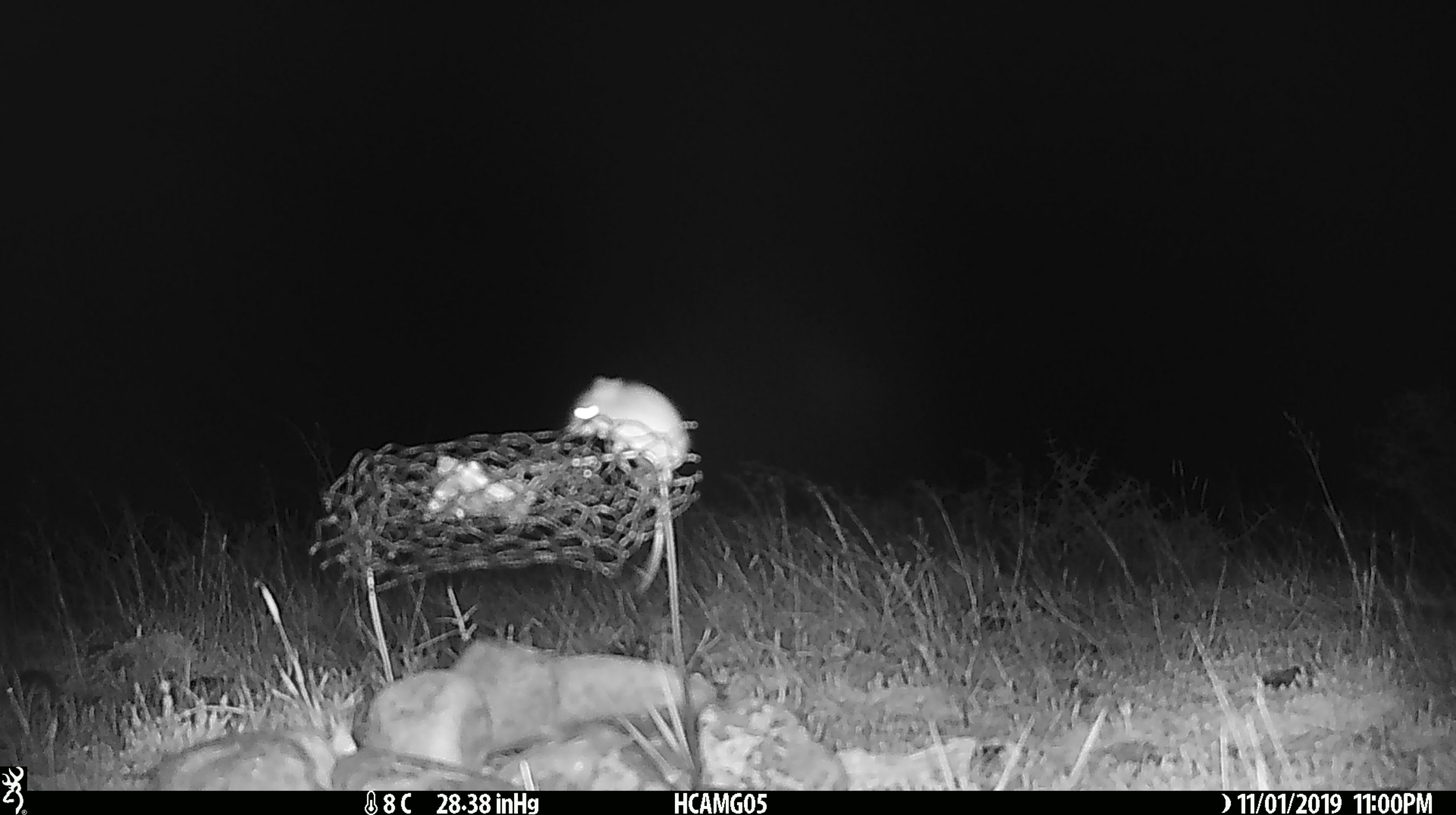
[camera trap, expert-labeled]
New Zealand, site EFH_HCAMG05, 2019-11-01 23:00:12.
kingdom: Animalia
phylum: Chordata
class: Mammalia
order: Rodentia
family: Muridae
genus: Mus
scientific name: Mus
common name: mouse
Mouse (Mus).